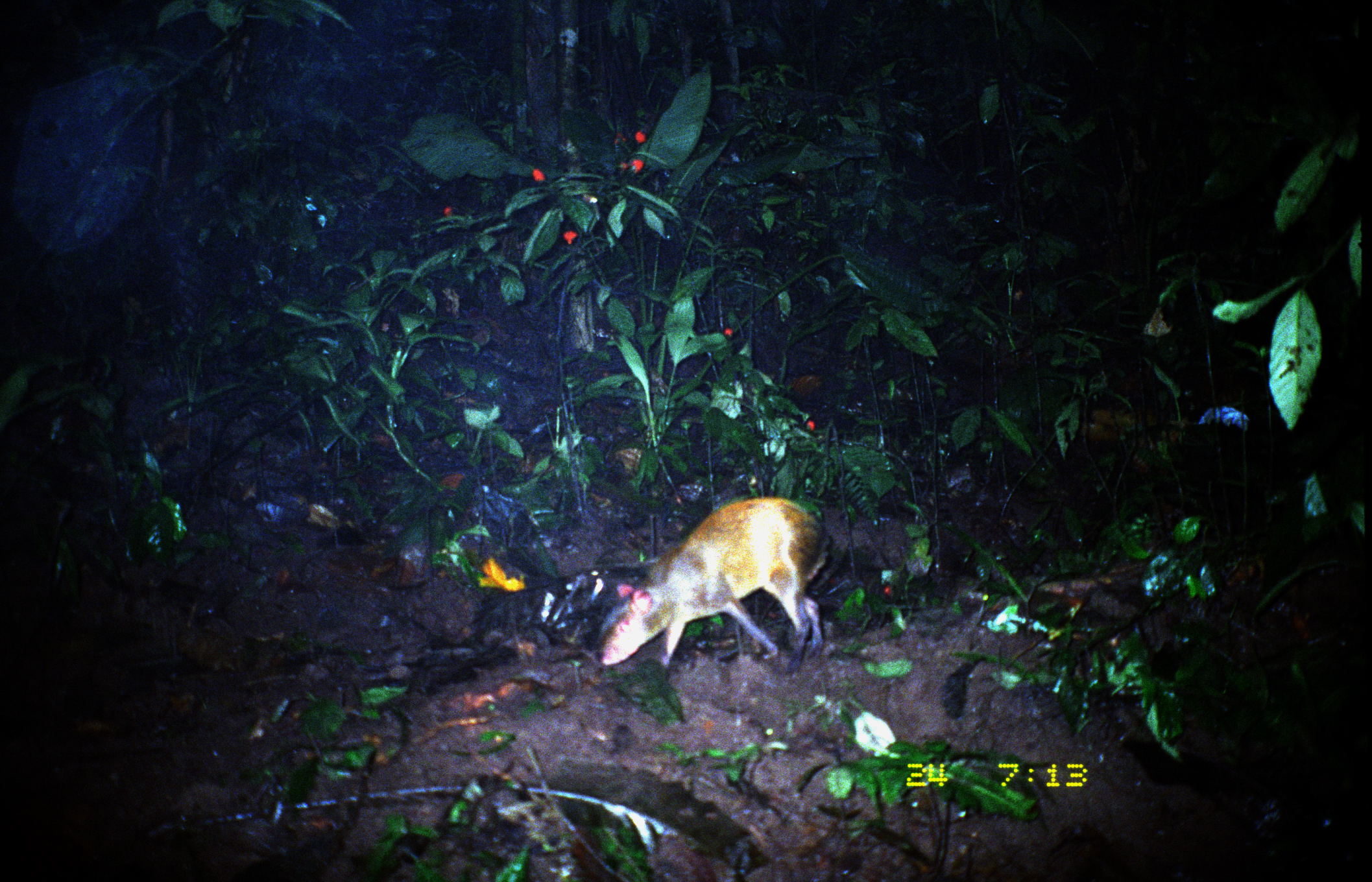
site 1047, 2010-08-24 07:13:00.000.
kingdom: Animalia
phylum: Chordata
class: Mammalia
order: Rodentia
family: Dasyproctidae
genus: Dasyprocta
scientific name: Dasyprocta punctata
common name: central american agouti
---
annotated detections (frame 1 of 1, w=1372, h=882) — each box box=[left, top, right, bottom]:
dasyprocta punctata: box=[594, 495, 831, 675]